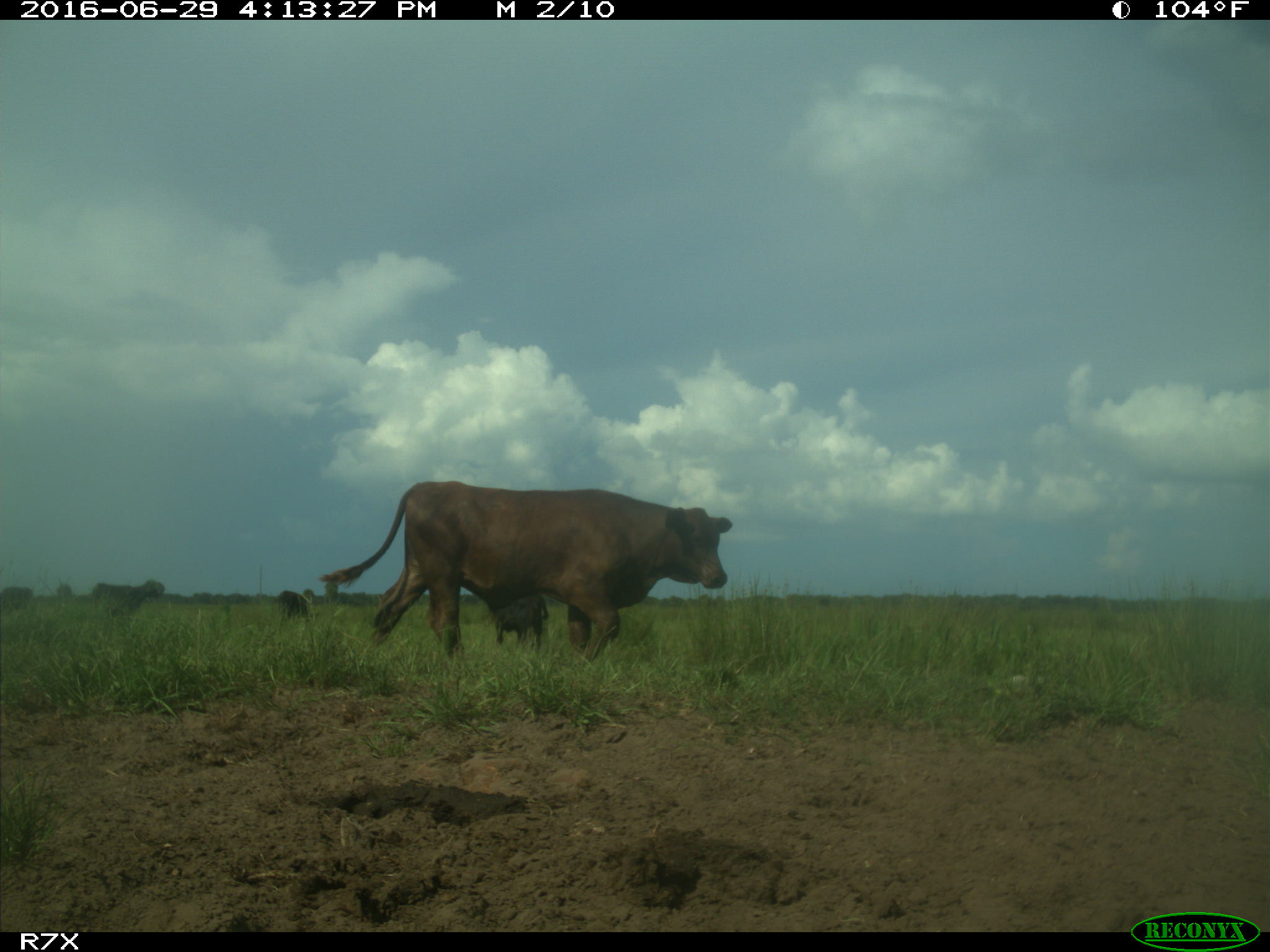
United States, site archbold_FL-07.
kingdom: Animalia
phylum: Chordata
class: Mammalia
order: Artiodactyla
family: Bovidae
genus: Bos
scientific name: Bos taurus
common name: domestic cow